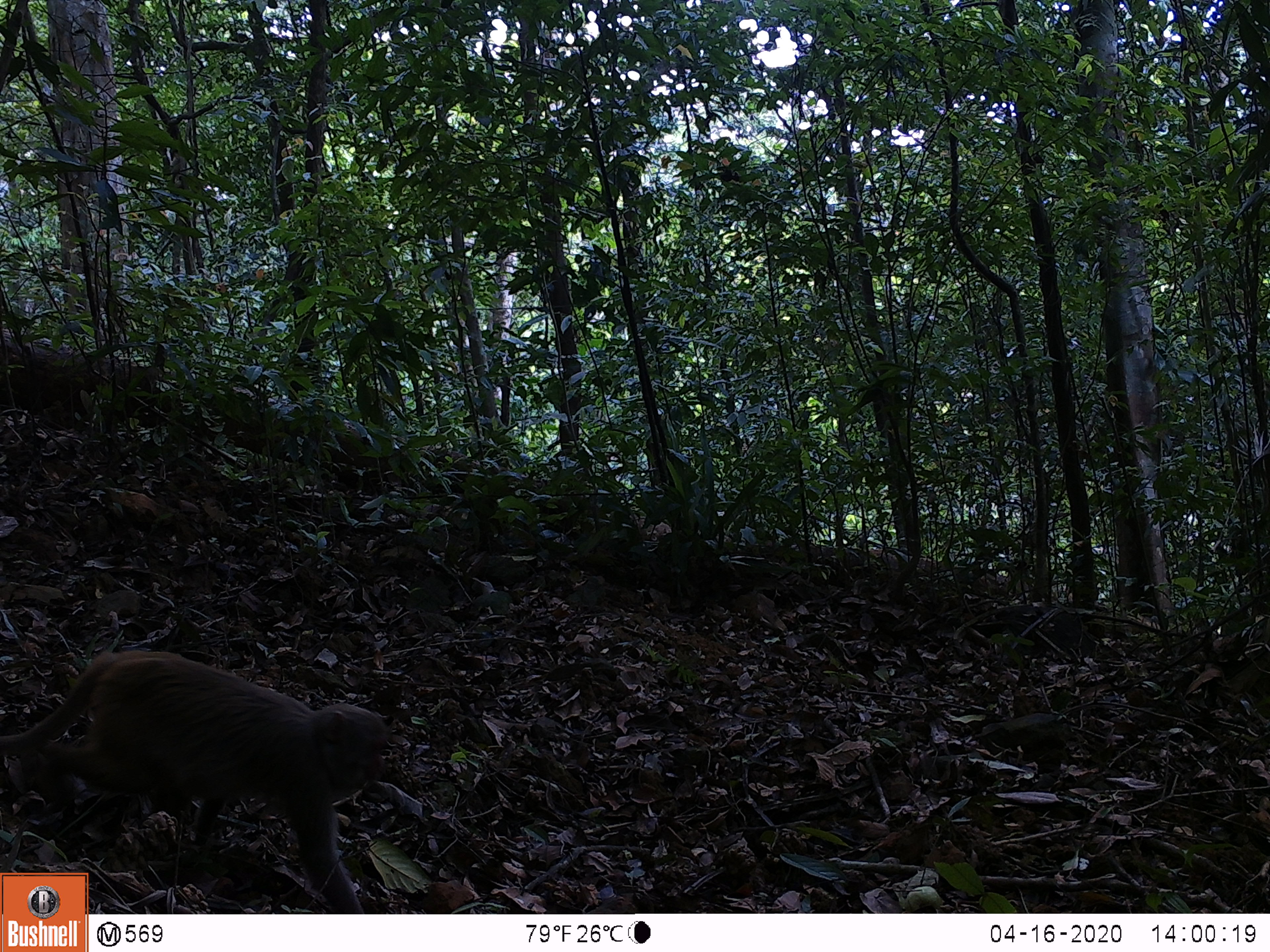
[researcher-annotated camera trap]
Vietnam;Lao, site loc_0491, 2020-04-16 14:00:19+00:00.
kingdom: Animalia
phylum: Chordata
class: Mammalia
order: Primates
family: Cercopithecidae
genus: Macaca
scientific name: Macaca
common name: macaques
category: assam or rhesus macaque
Assam or rhesus macaque (macaques) (Macaca). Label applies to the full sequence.